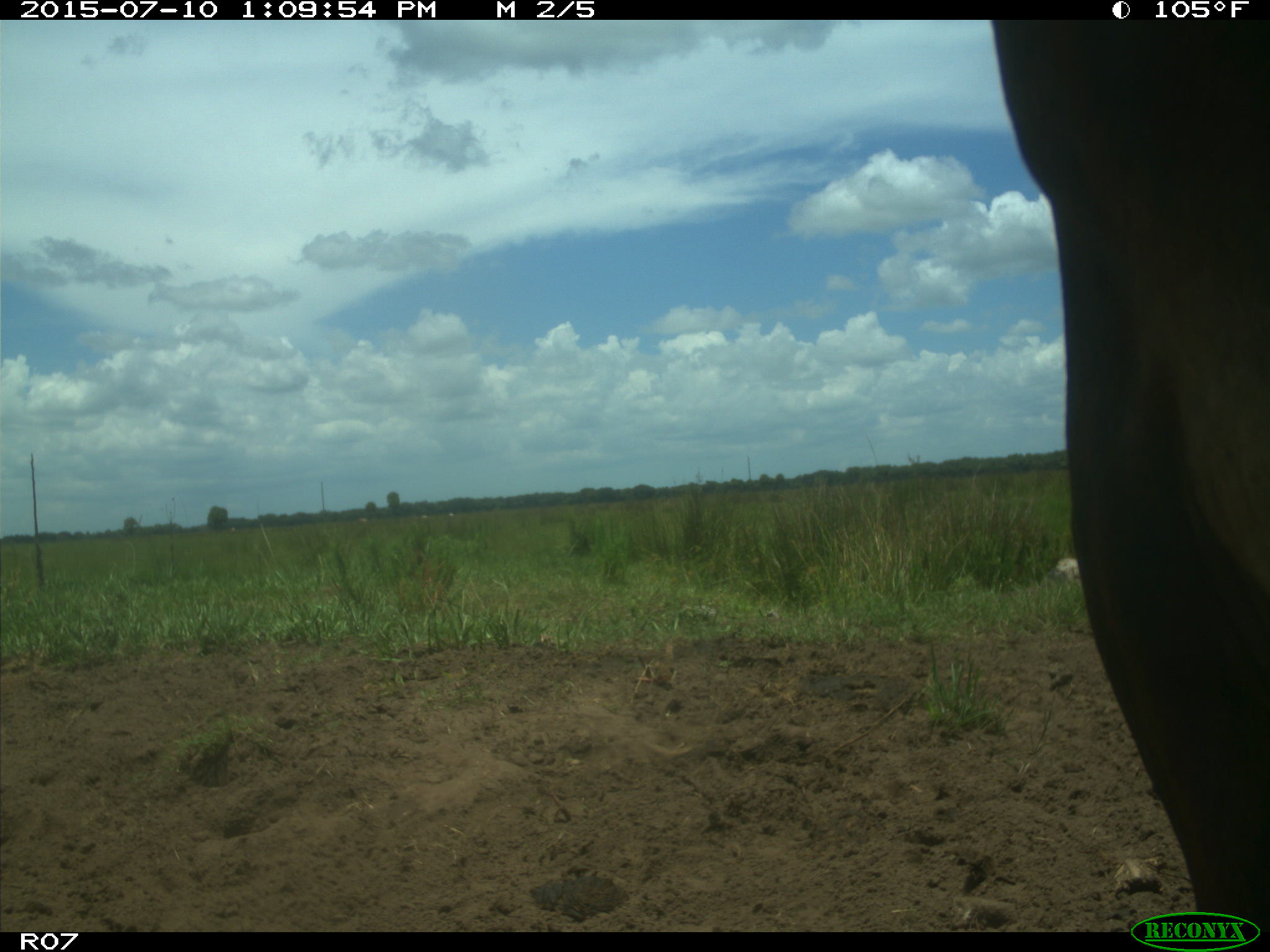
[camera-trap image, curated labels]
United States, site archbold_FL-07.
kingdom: Animalia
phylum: Chordata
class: Mammalia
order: Artiodactyla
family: Bovidae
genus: Bos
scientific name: Bos taurus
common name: domestic cow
Bos taurus (domestic cow).